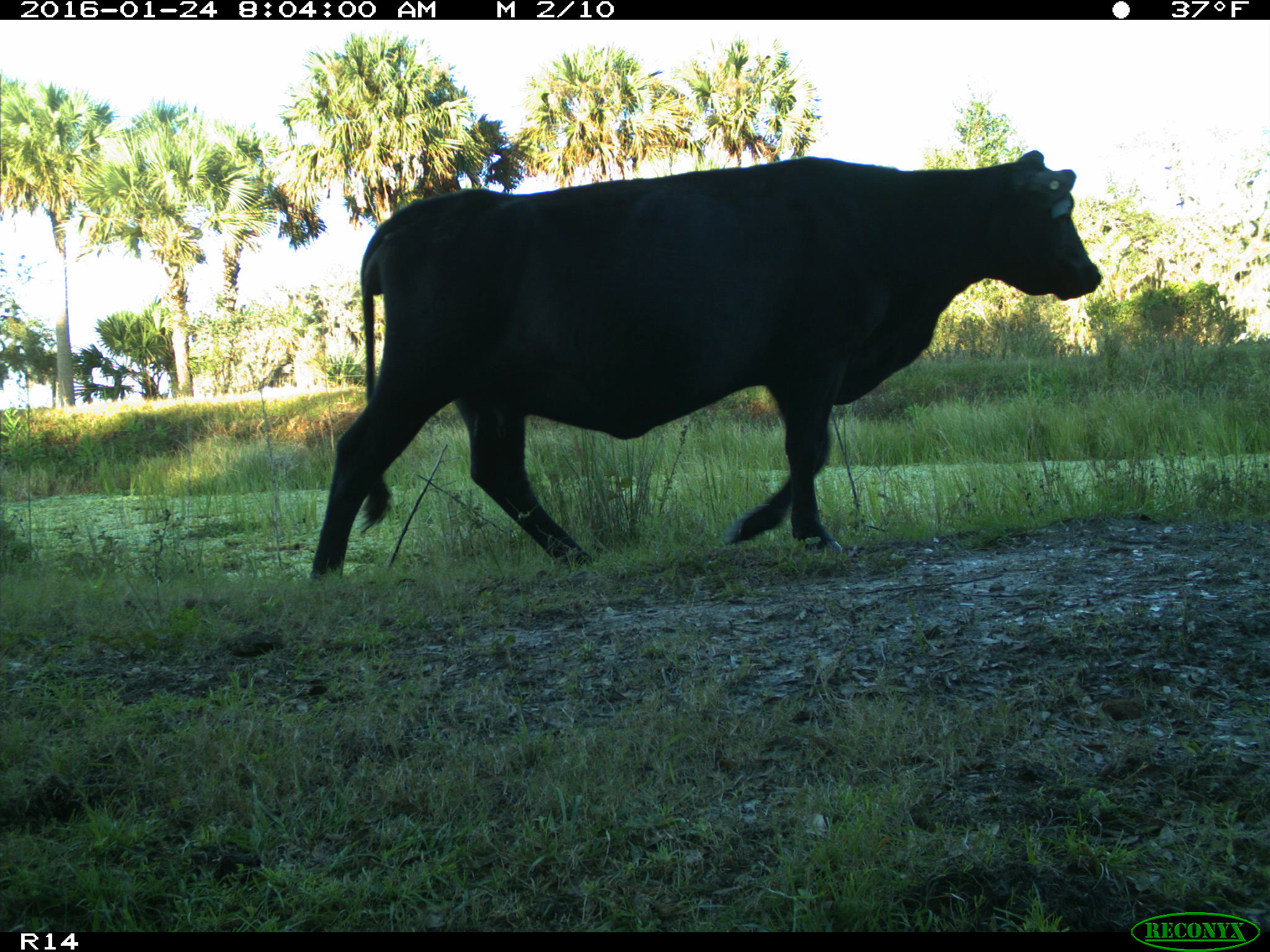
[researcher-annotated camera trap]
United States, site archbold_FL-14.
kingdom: Animalia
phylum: Chordata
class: Mammalia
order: Artiodactyla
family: Bovidae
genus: Bos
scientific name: Bos taurus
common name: domestic cow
Bos taurus (domestic cow).